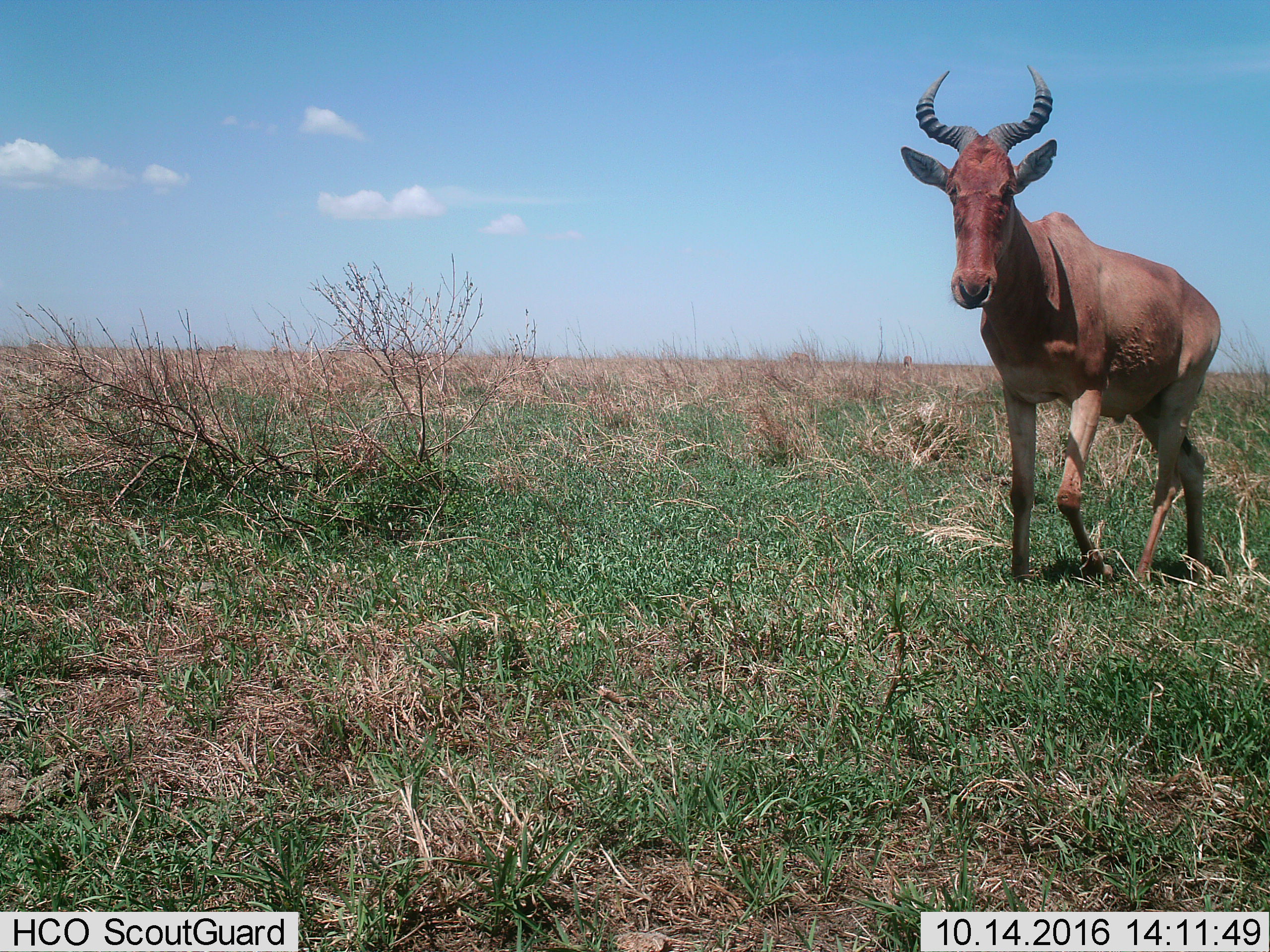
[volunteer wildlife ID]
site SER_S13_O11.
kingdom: Animalia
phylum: Chordata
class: Mammalia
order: Artiodactyla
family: Bovidae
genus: Alcelaphus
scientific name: Alcelaphus buselaphus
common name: hartebeest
Hartebeest (Alcelaphus buselaphus), count 1. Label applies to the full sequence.